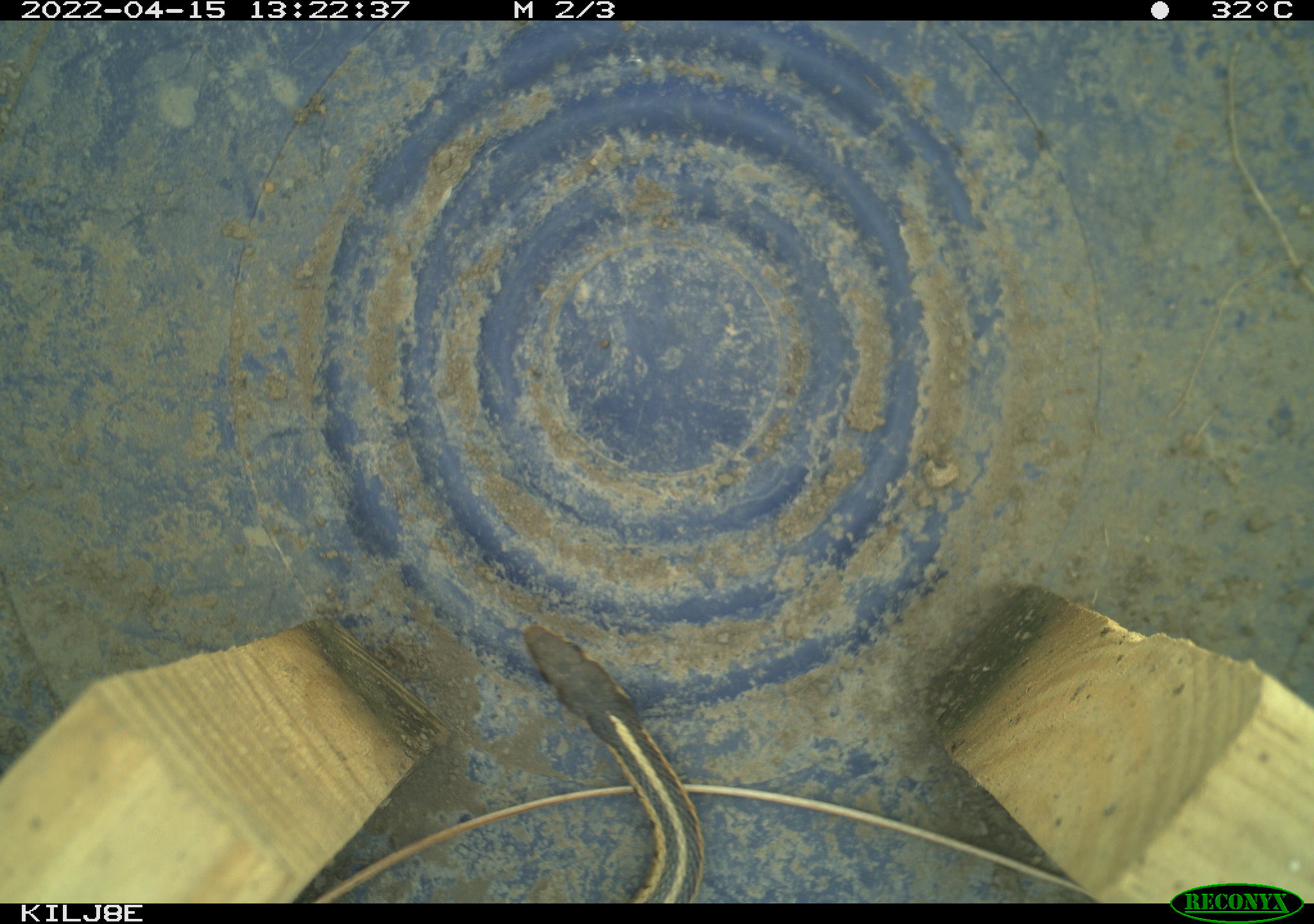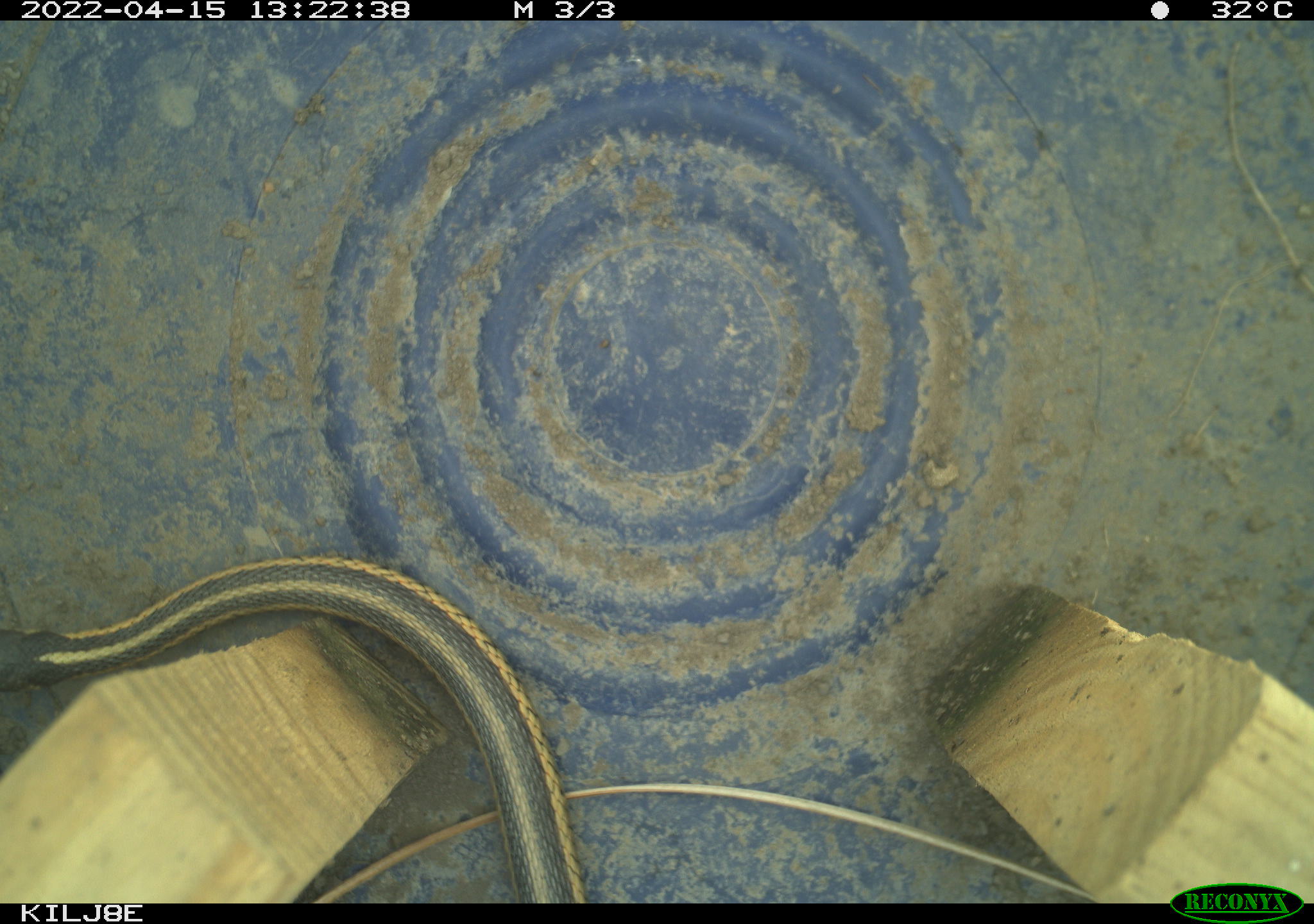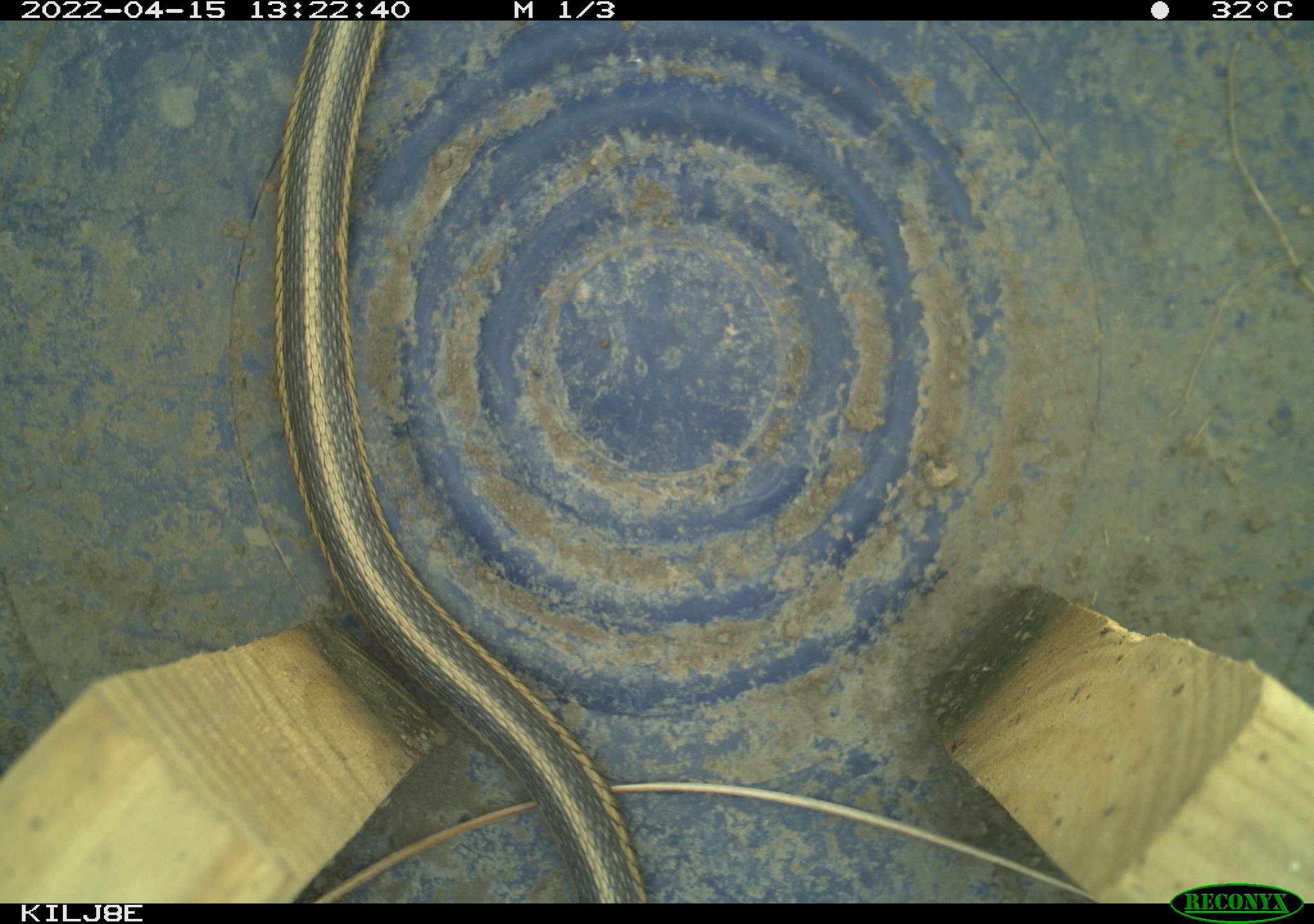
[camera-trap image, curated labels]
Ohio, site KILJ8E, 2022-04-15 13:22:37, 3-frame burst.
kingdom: Animalia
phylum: Chordata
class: Reptilia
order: Squamata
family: Colubridae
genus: Thamnophis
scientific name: Thamnophis sirtalis sirtalis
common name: eastern gartersnake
Eastern gartersnake (Thamnophis sirtalis sirtalis).